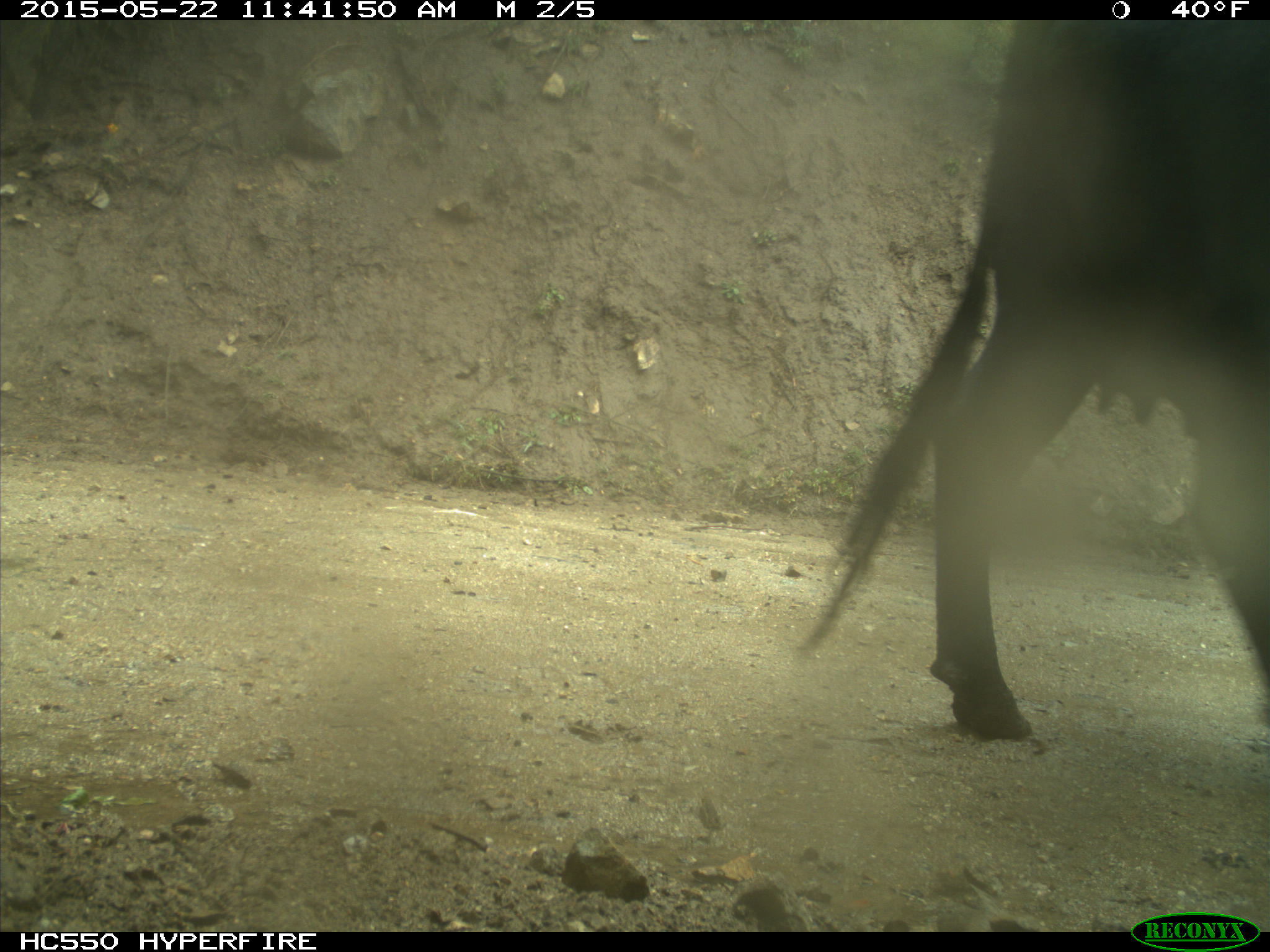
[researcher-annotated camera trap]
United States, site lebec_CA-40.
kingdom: Animalia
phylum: Chordata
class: Mammalia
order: Artiodactyla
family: Bovidae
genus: Bos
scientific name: Bos taurus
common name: domestic cow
Bos taurus (domestic cow).